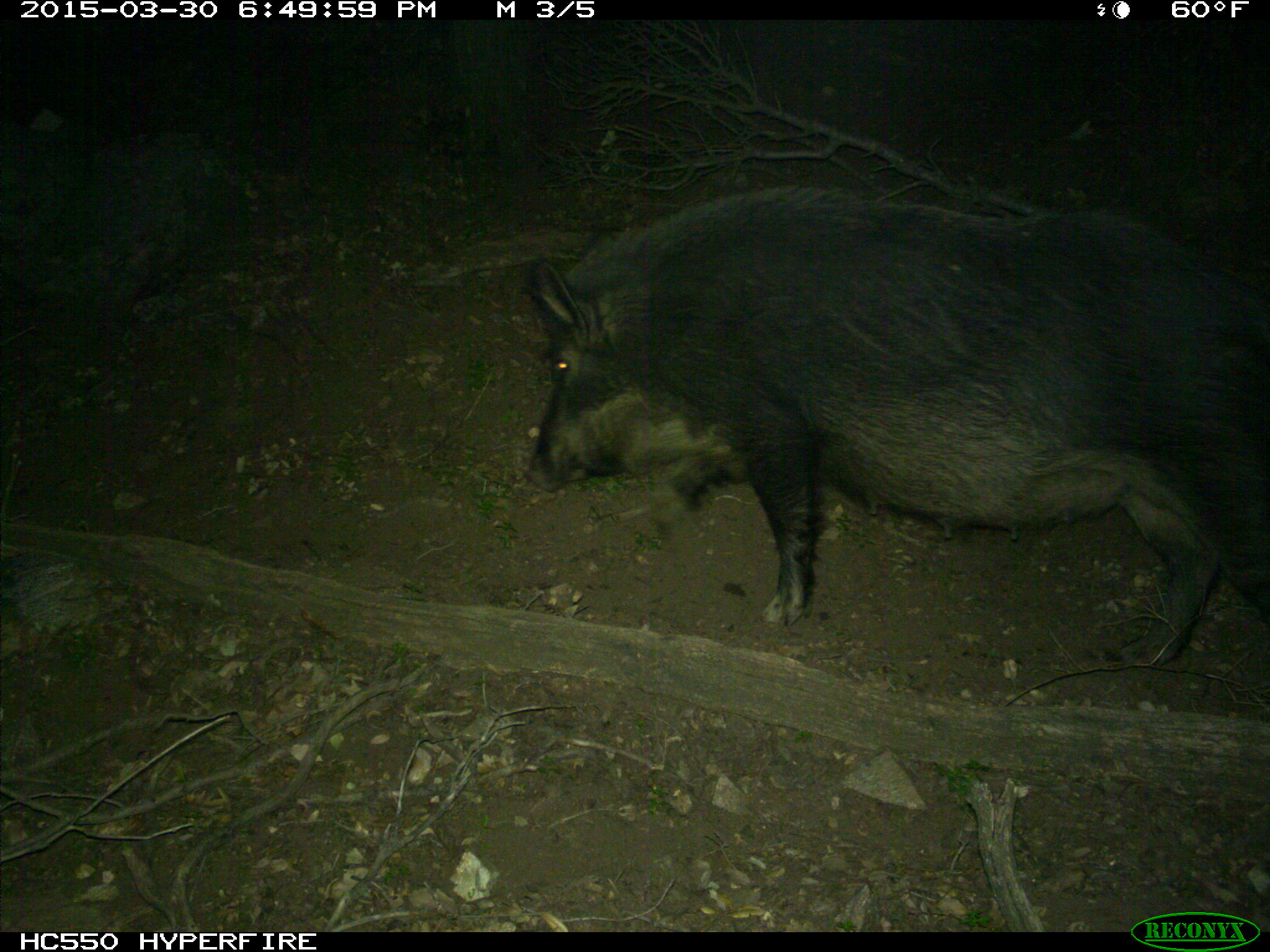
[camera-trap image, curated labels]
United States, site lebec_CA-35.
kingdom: Animalia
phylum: Chordata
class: Mammalia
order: Artiodactyla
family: Suidae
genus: Sus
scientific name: Sus scrofa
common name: wild boar